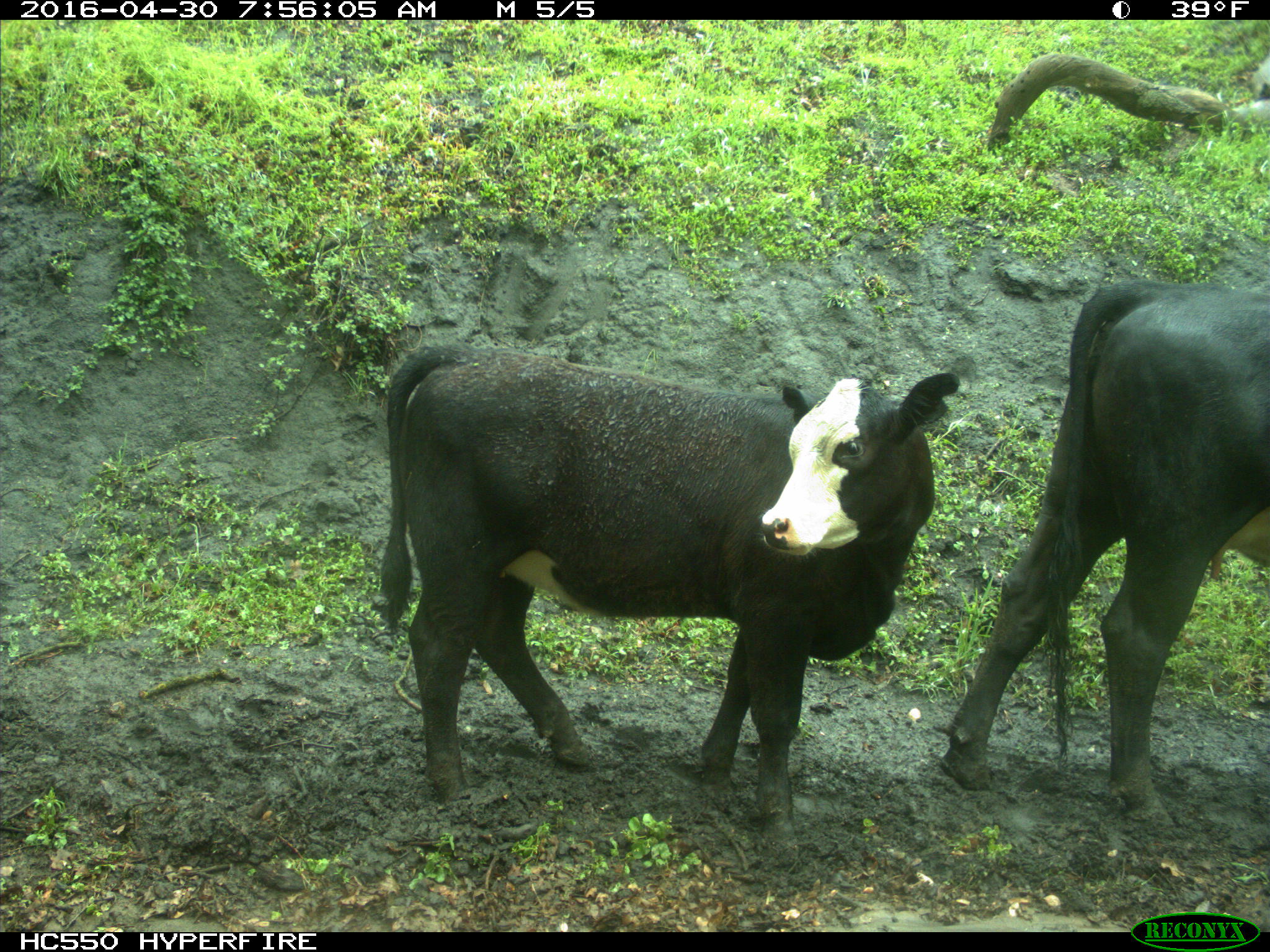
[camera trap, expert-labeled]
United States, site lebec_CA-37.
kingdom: Animalia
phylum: Chordata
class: Mammalia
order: Artiodactyla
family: Bovidae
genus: Bos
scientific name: Bos taurus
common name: domestic cow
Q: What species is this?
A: Bos taurus (domestic cow).